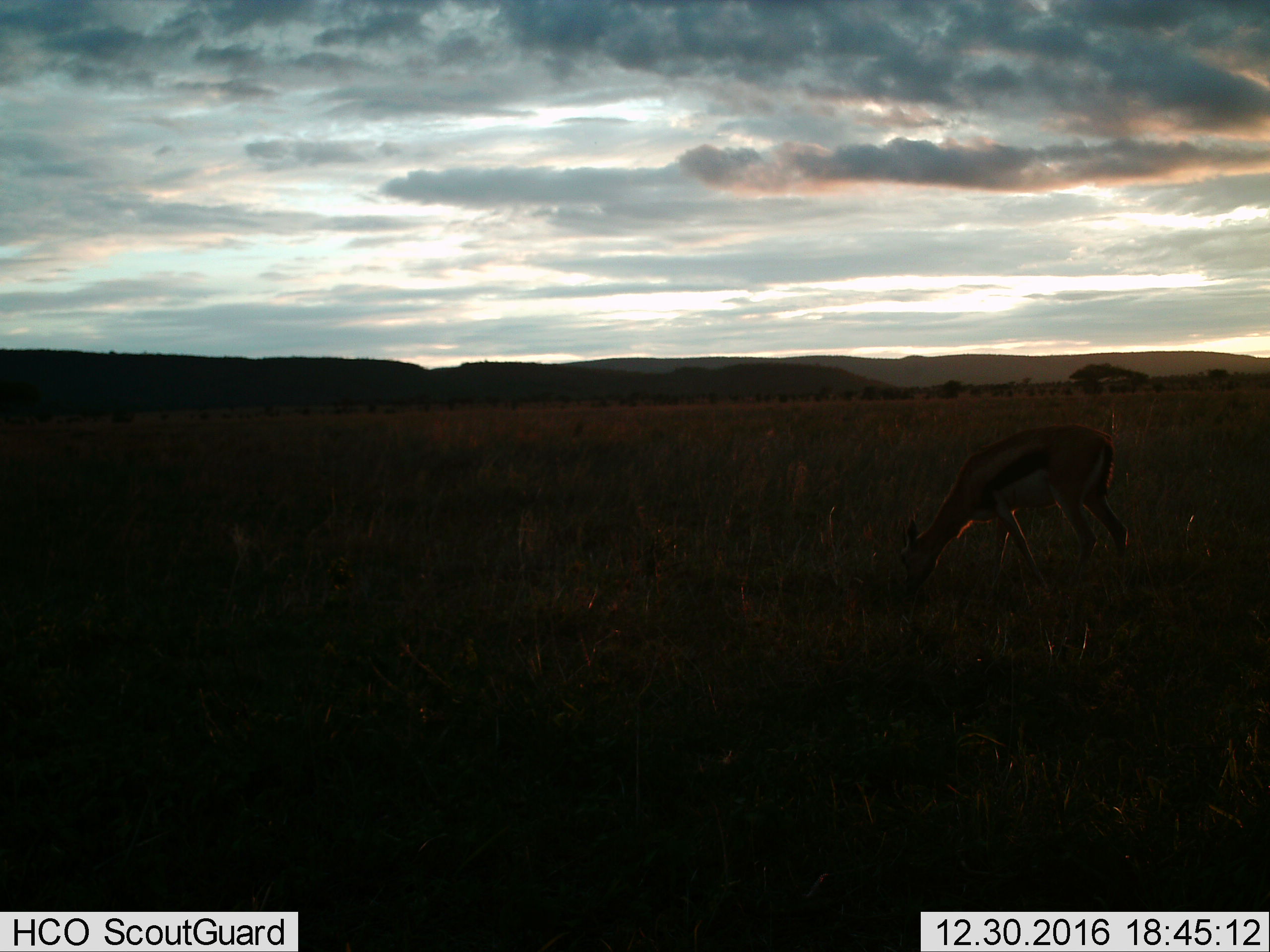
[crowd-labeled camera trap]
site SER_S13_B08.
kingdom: Animalia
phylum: Chordata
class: Mammalia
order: Artiodactyla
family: Bovidae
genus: Eudorcas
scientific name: Eudorcas thomsonii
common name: thomson's gazelle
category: gazellethomsons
Gazellethomsons (thomson's gazelle) (Eudorcas thomsonii), count 1. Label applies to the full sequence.